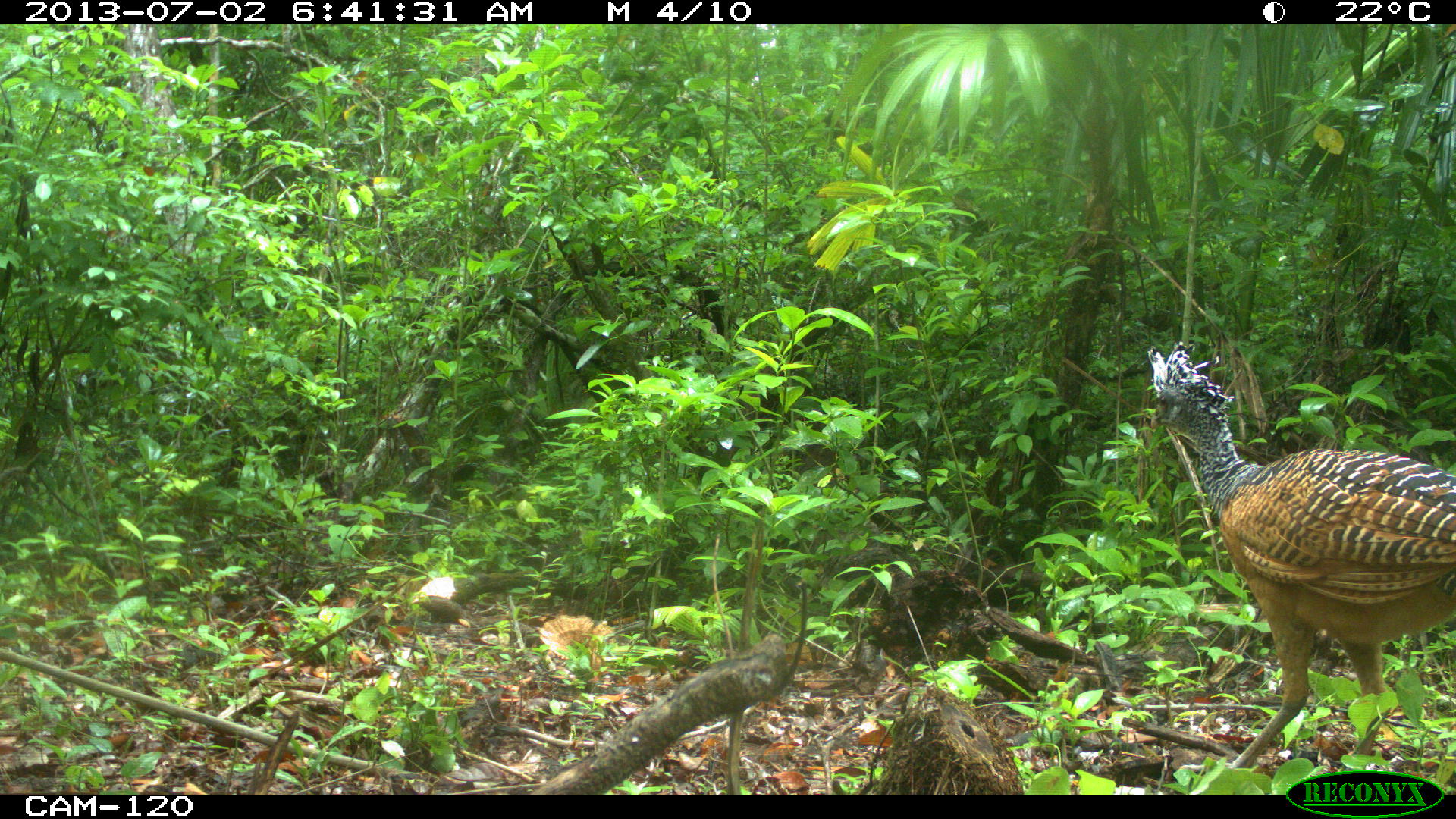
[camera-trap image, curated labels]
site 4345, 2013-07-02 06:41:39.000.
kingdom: Animalia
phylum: Chordata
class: Aves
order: Galliformes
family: Cracidae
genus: Crax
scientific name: Crax rubra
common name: great curassow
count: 1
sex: female